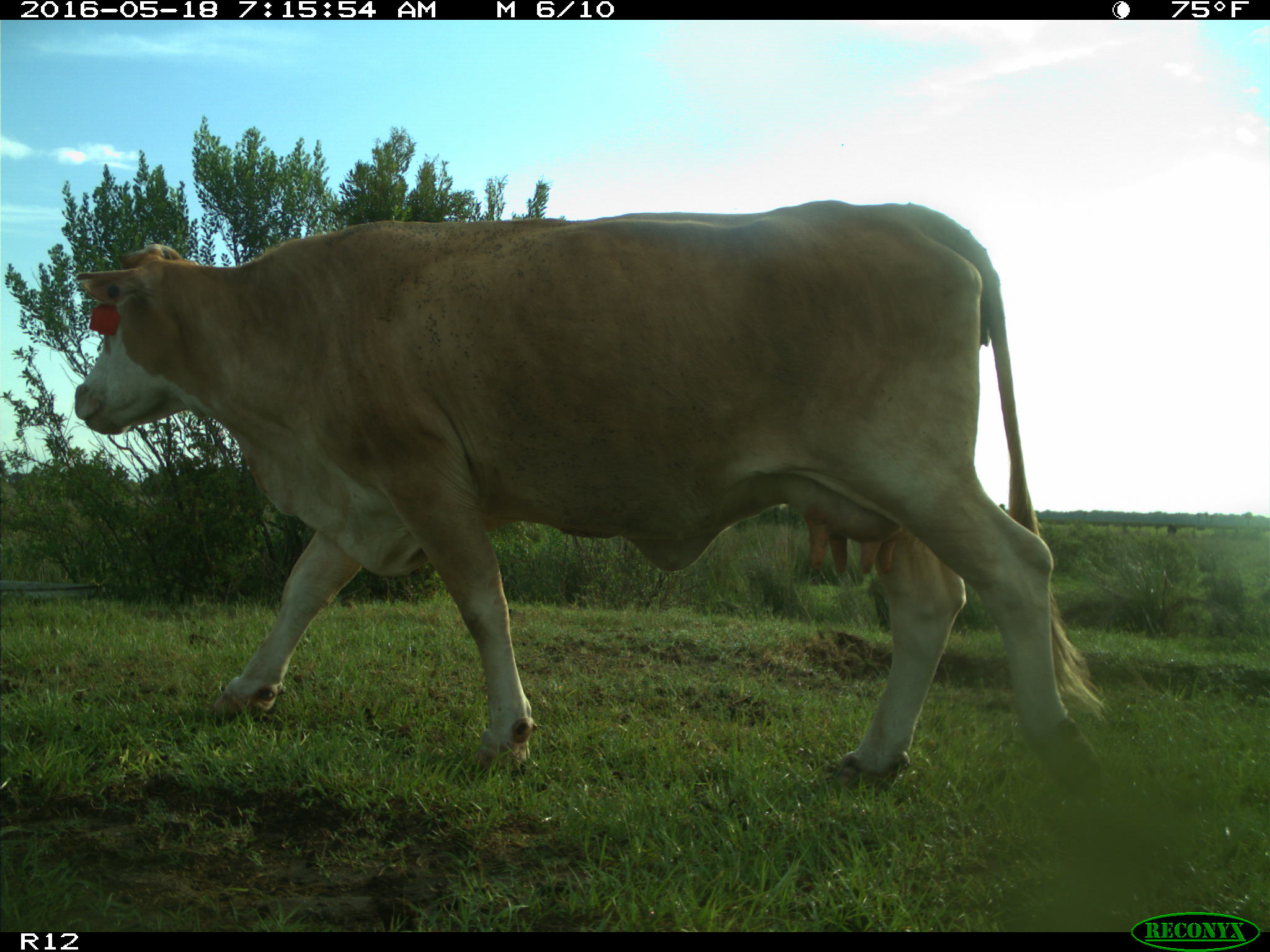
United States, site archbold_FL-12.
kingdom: Animalia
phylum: Chordata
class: Mammalia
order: Artiodactyla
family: Bovidae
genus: Bos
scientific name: Bos taurus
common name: domestic cow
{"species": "Bos taurus (domestic cow)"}